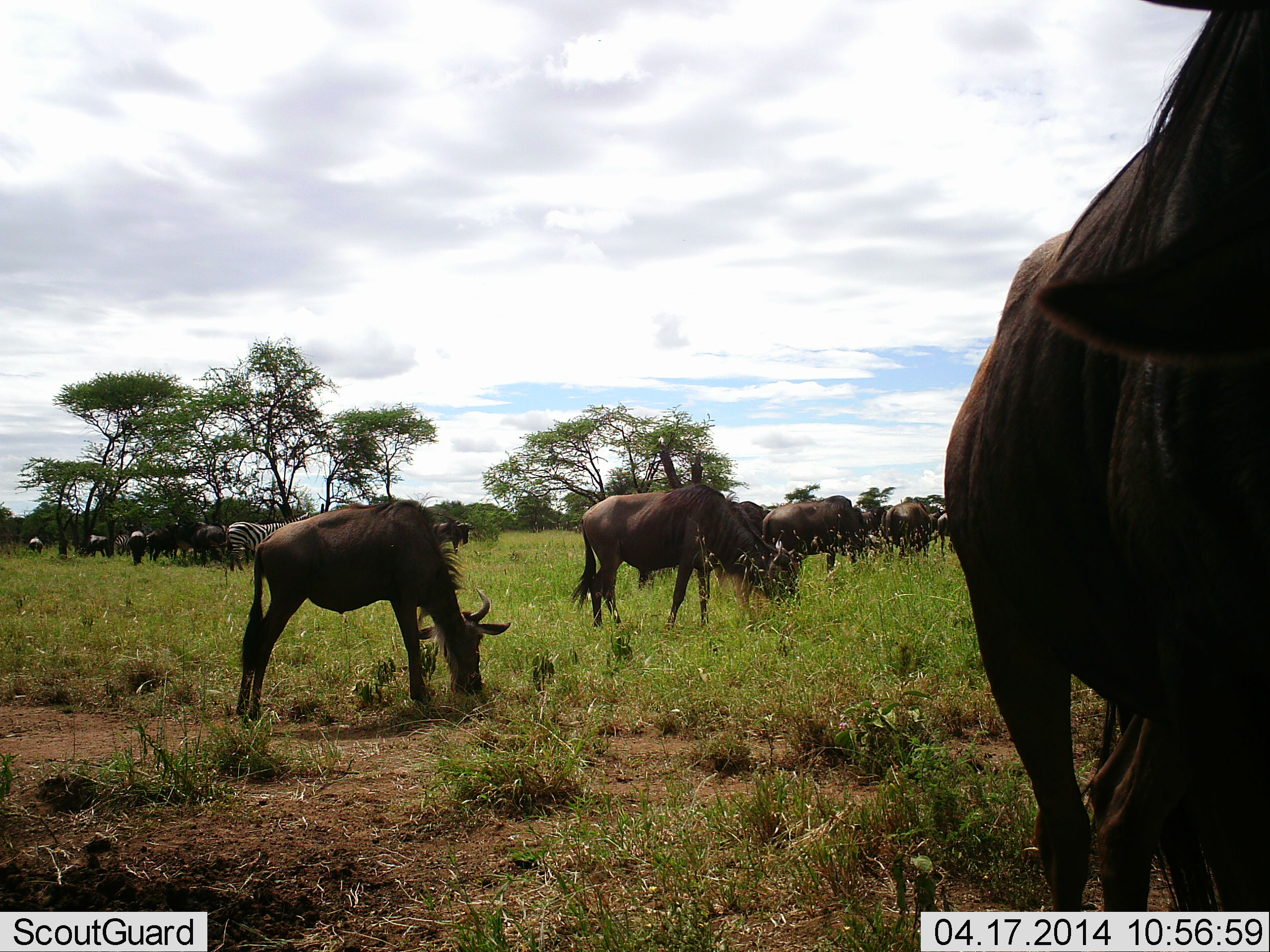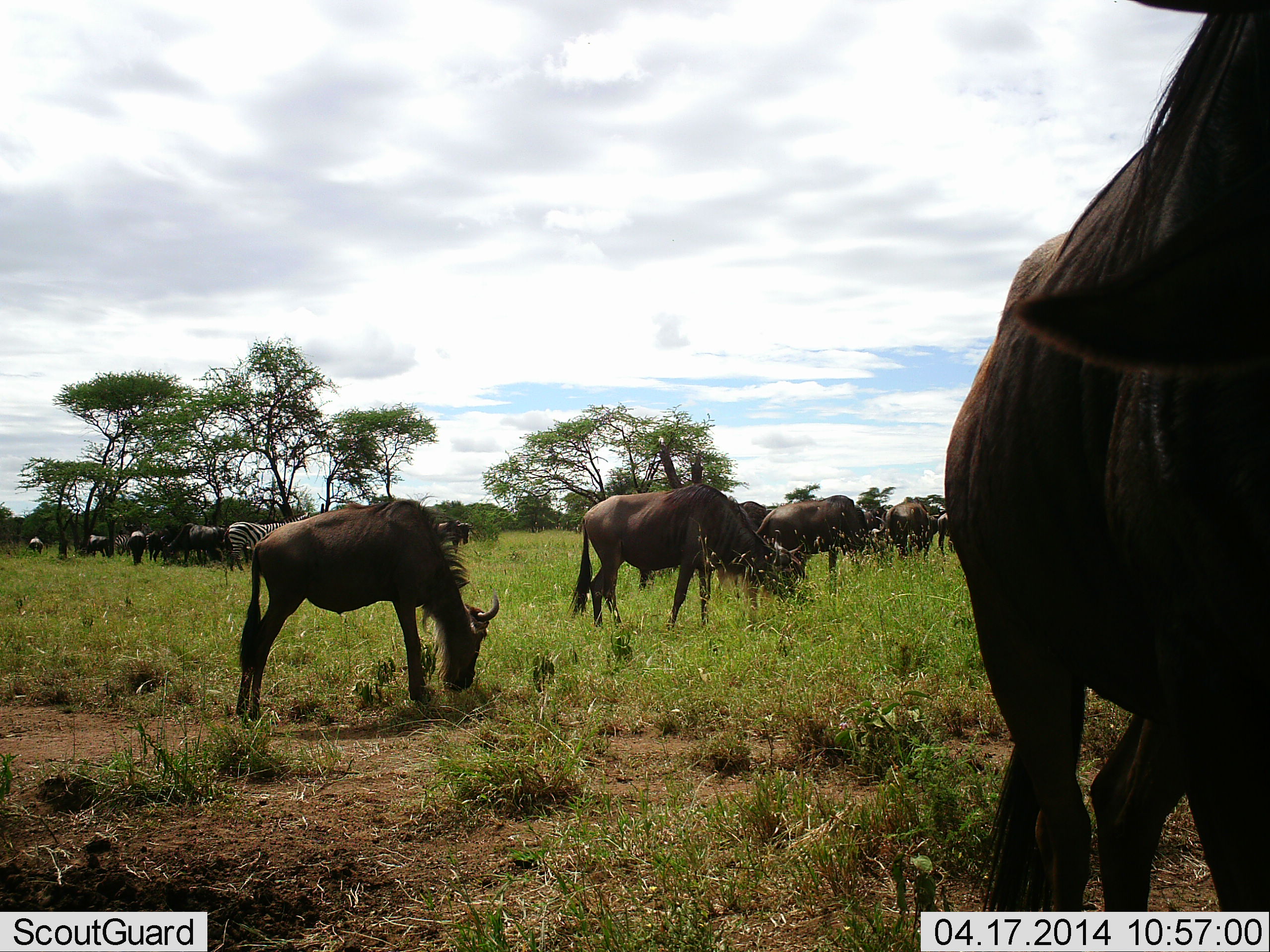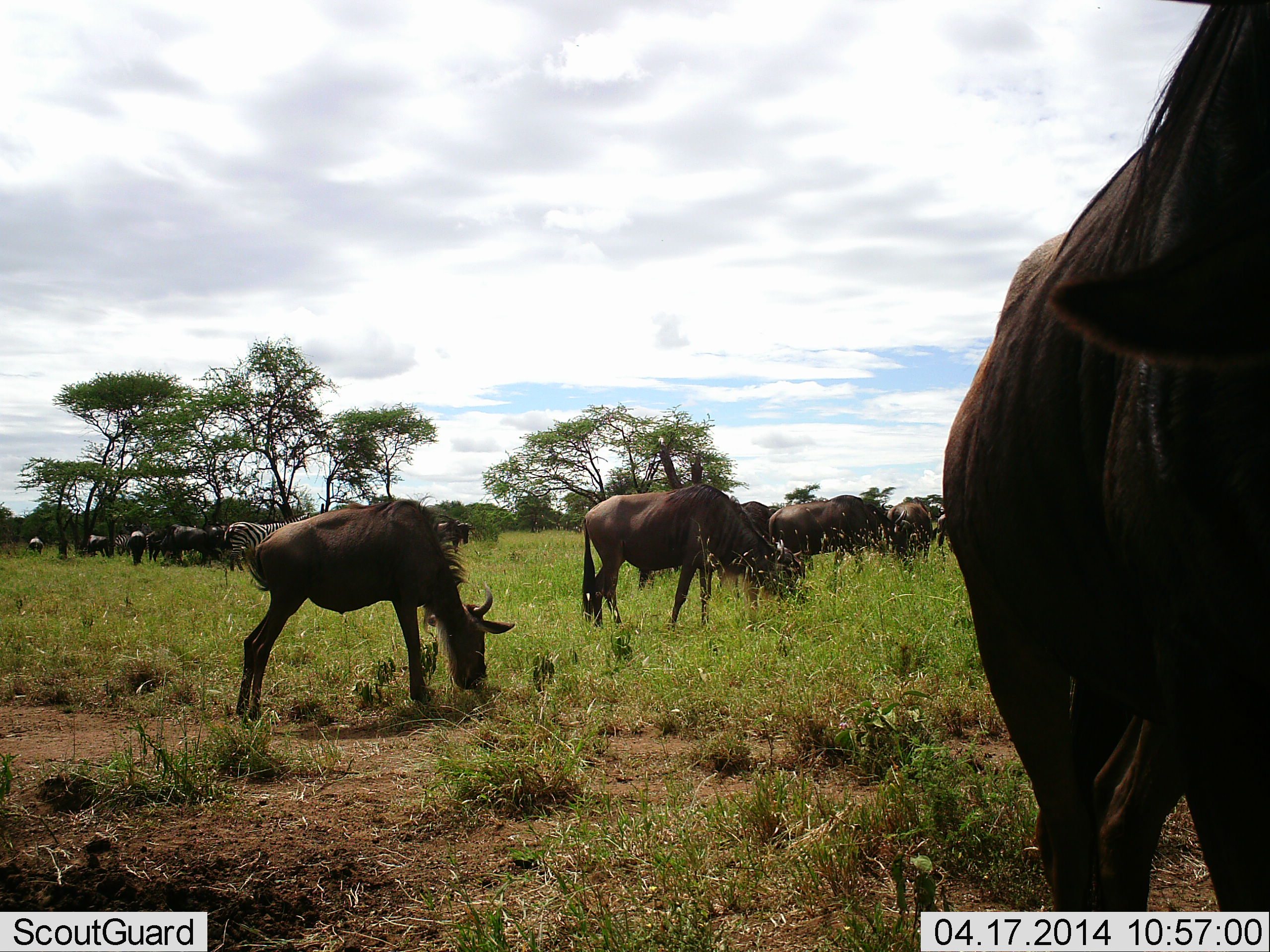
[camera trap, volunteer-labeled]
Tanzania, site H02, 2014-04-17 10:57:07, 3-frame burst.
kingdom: Animalia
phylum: Chordata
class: Mammalia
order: Artiodactyla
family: Bovidae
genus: Connochaetes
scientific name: Connochaetes taurinus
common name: blue wildebeest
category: wildebeest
Wildebeest (blue wildebeest) (Connochaetes taurinus), count 11-50. Behavior (volunteer vote fractions): standing 42%, resting 2%, moving 15%, interacting 2%. Young present (vote fraction): 5%. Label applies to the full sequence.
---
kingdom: Animalia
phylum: Chordata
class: Mammalia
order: Perissodactyla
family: Equidae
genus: Equus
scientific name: Equus quagga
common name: plains zebra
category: zebra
Zebra (plains zebra) (Equus quagga), count 1. Behavior (volunteer vote fractions): standing 45%, resting 0%, moving 6%, interacting 2%. Young present (vote fraction): 0%. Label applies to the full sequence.